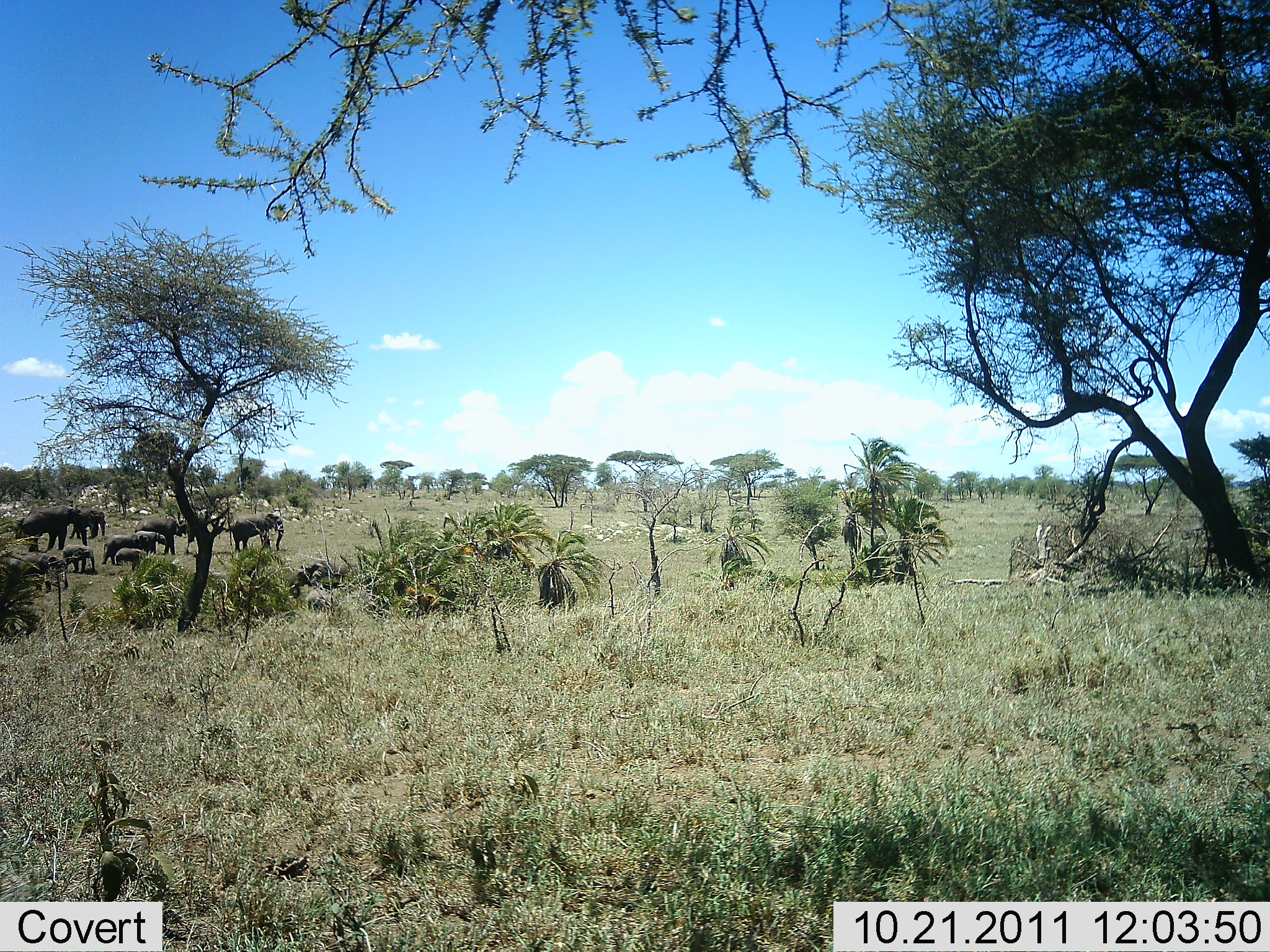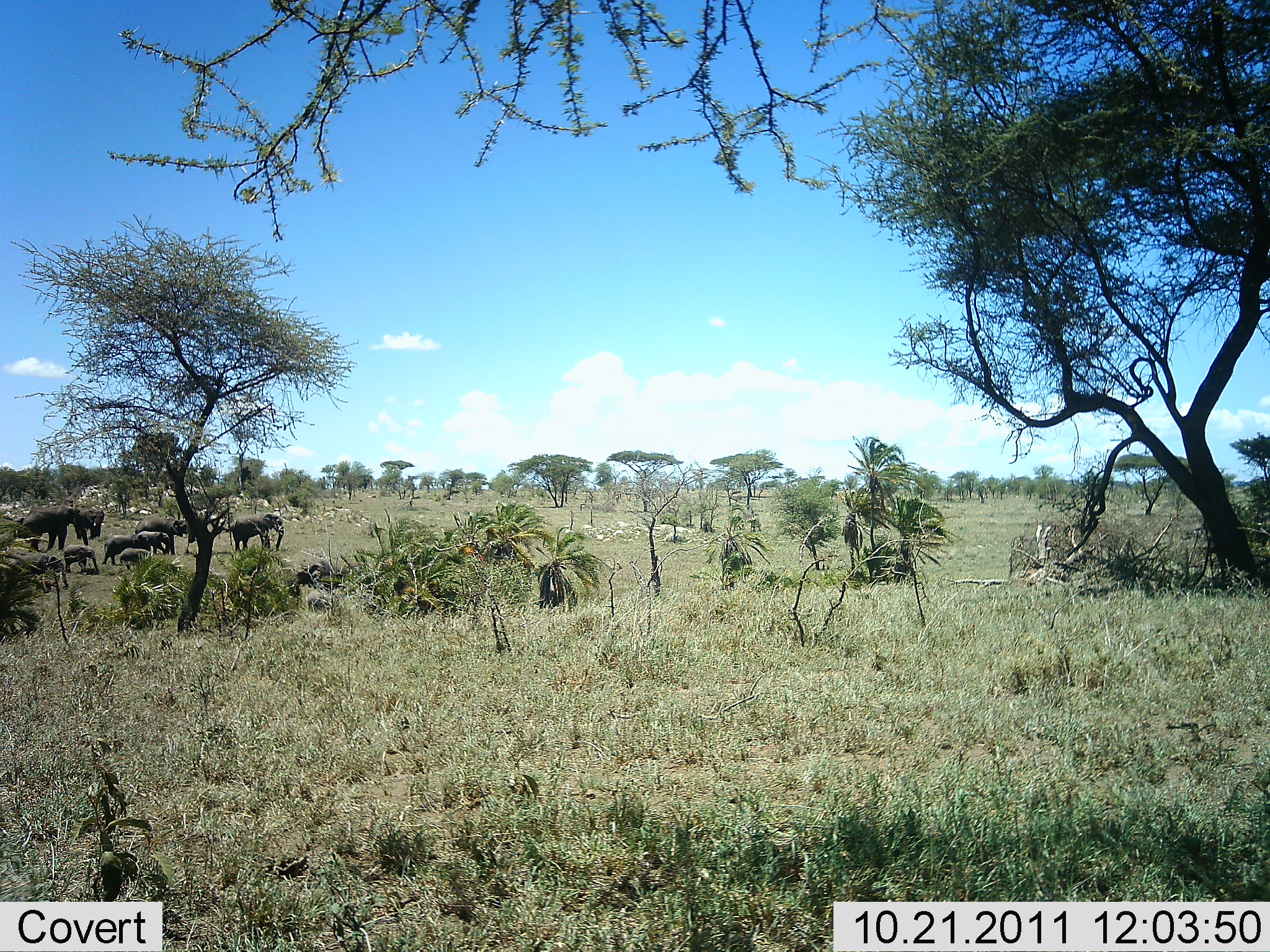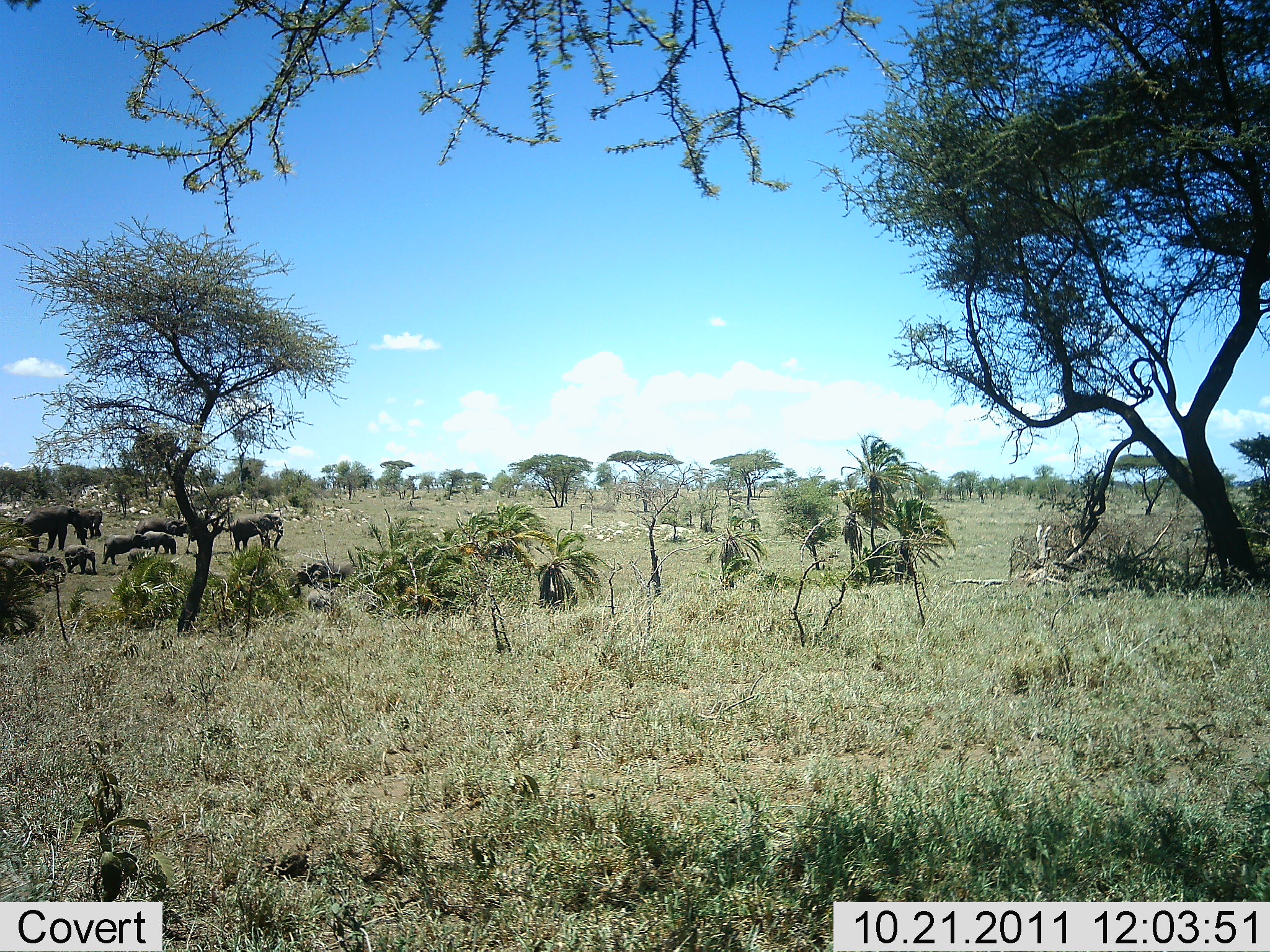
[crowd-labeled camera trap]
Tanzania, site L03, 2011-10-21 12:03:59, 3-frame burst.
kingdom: Animalia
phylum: Chordata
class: Mammalia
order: Proboscidea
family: Elephantidae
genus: Loxodonta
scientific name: Loxodonta africana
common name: african bush elephant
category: elephant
Elephant (african bush elephant) (Loxodonta africana), count 7. Behavior (volunteer vote fractions): standing 73%, resting 0%, moving 27%, interacting 0%. Young present (vote fraction): 73%. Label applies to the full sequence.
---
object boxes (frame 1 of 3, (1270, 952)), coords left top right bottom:
animal: 21 505 88 552; 1 552 68 592; 285 558 351 598; 134 513 190 555; 227 512 285 551; 101 534 151 565; 304 589 345 618; 68 507 106 538; 61 544 97 575; 113 548 147 569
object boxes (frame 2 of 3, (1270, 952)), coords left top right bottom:
animal: 18 505 89 551; 10 553 69 594; 229 512 284 553; 287 561 350 595; 134 520 189 555; 101 534 152 565; 63 544 100 574; 75 507 105 539; 308 588 338 616; 137 531 171 555; 120 548 151 563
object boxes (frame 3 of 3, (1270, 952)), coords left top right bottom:
animal: 17 504 89 553; 293 552 367 589; 229 512 284 553; 0 555 65 586; 101 534 151 565; 64 544 98 576; 134 517 191 536; 143 531 177 555; 305 592 331 618; 82 507 102 538; 127 548 156 565